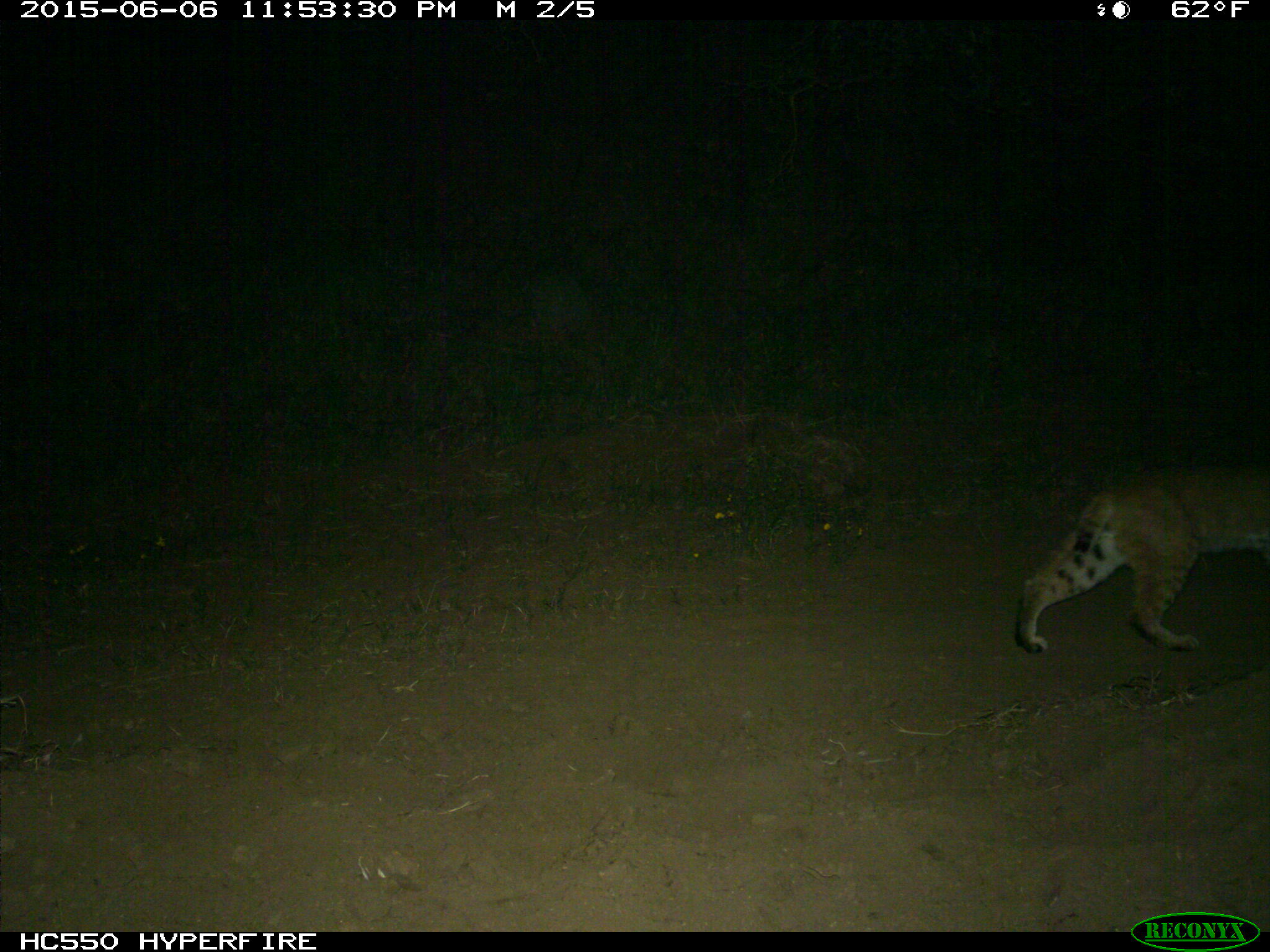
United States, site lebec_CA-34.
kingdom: Animalia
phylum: Chordata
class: Mammalia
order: Carnivora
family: Felidae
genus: Lynx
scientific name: Lynx rufus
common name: bobcat